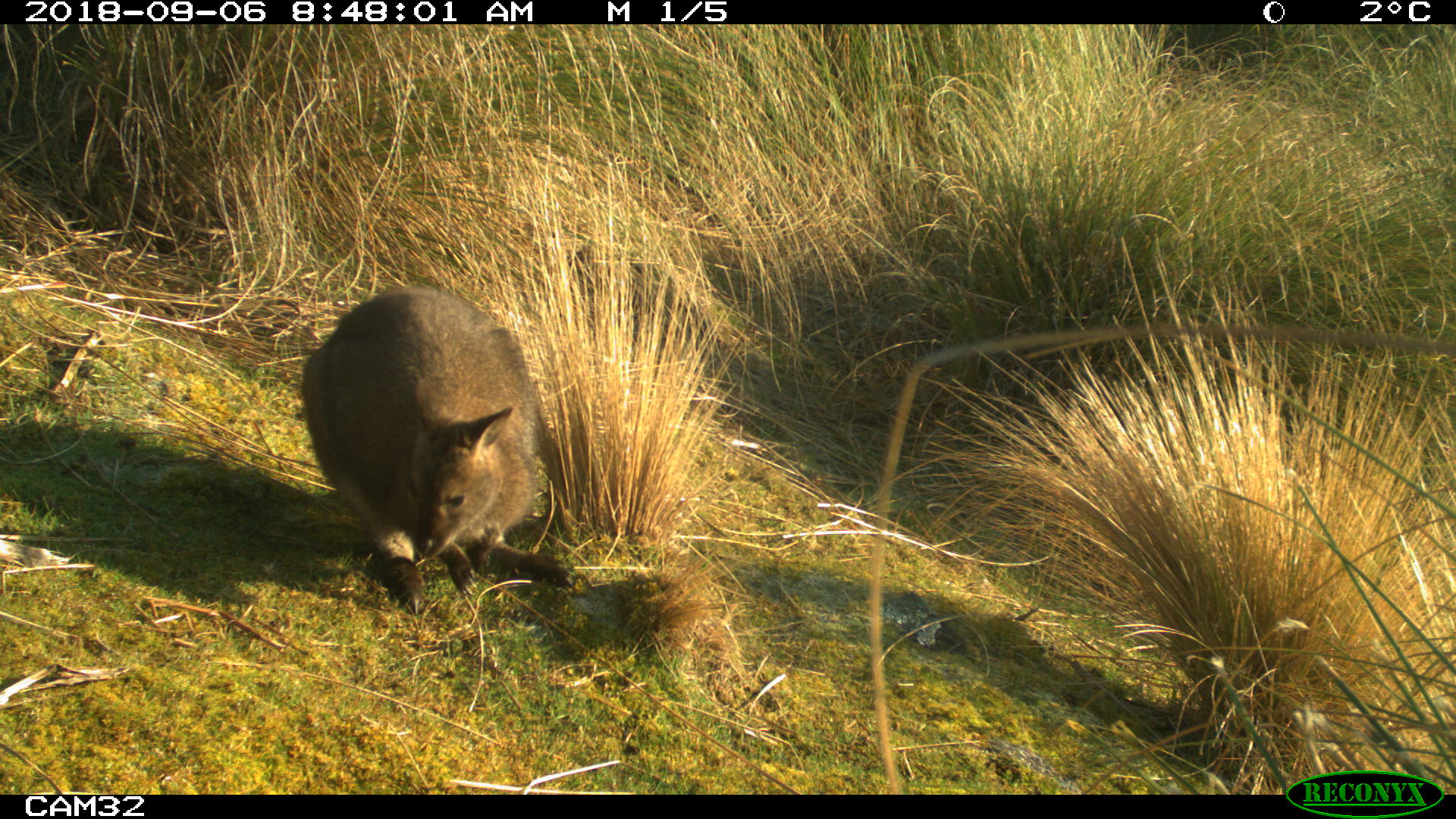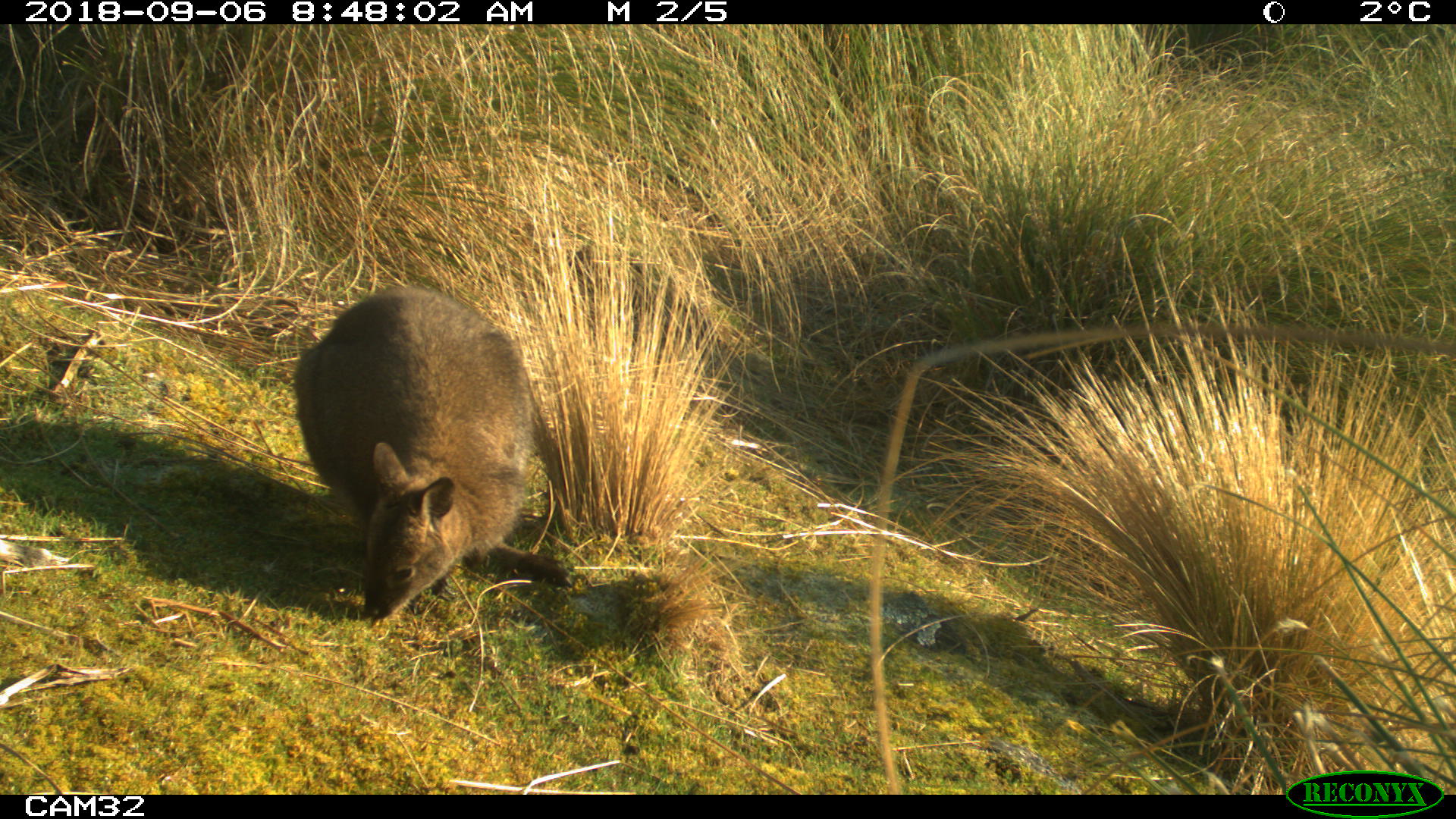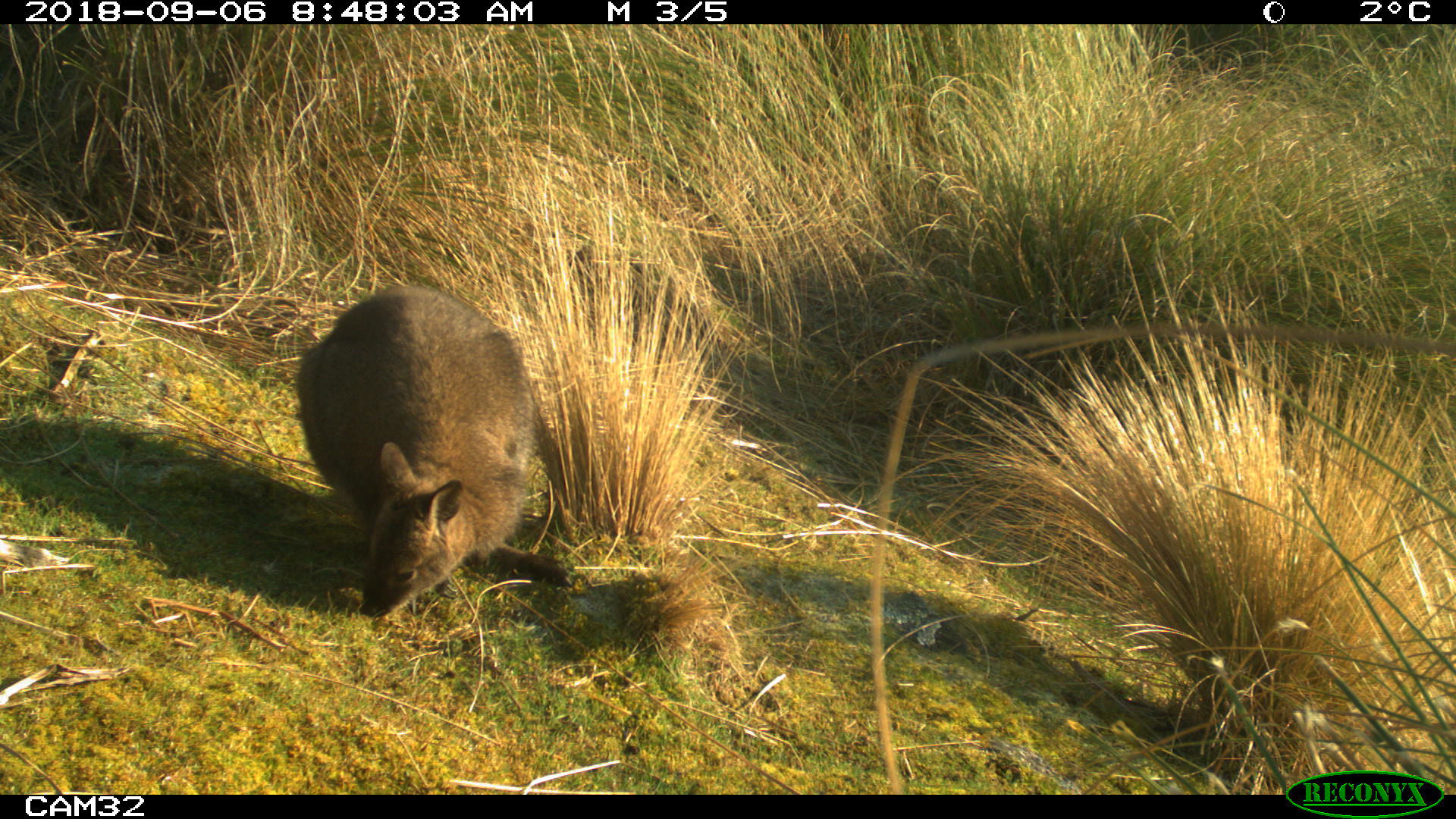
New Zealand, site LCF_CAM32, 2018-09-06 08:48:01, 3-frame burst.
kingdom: Animalia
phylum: Chordata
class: Mammalia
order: Diprotodontia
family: Macropodidae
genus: Notamacropus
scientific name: Notamacropus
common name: wallaby